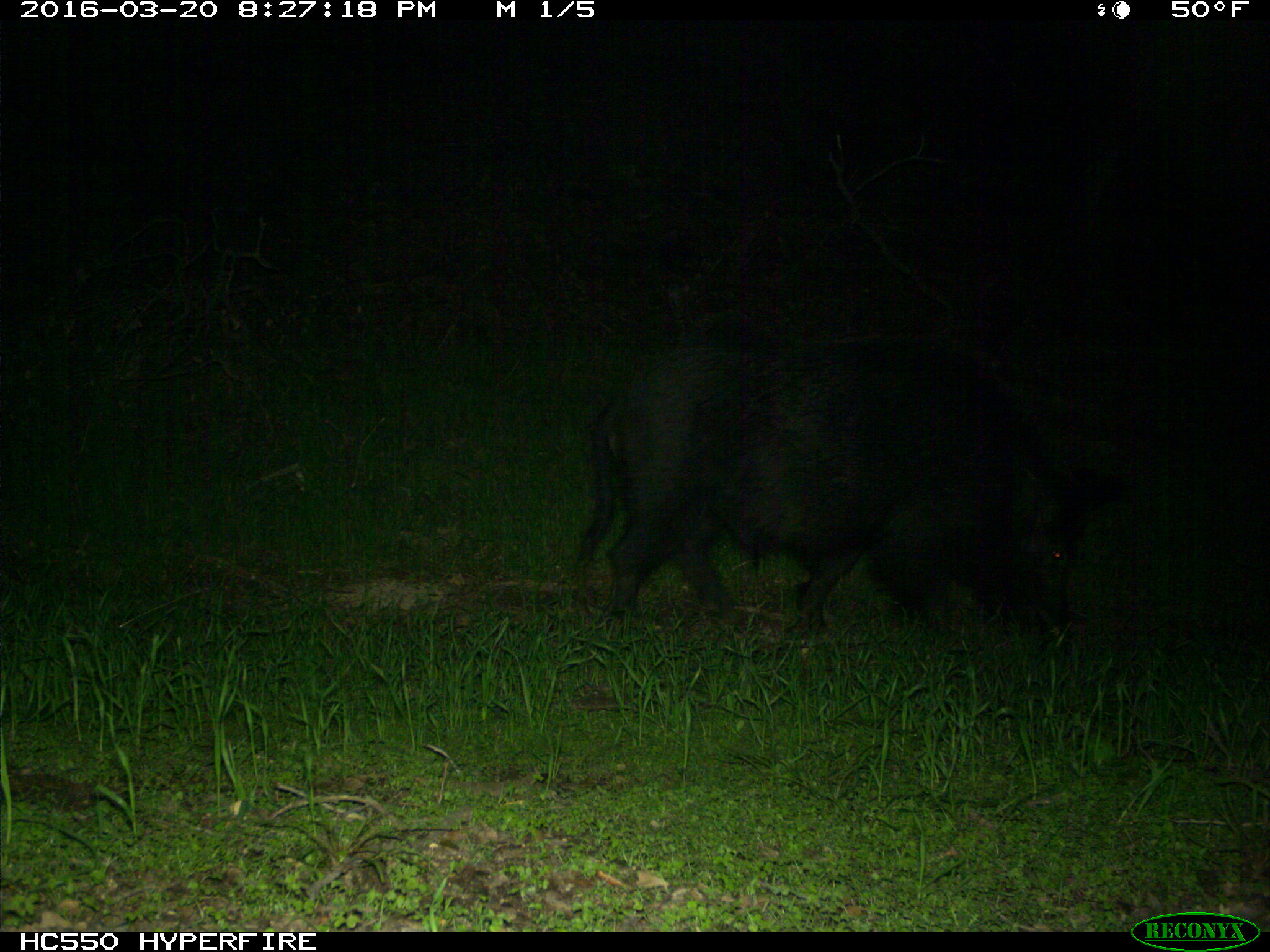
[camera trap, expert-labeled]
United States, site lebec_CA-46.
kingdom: Animalia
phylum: Chordata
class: Mammalia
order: Artiodactyla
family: Suidae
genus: Sus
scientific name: Sus scrofa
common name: wild boar